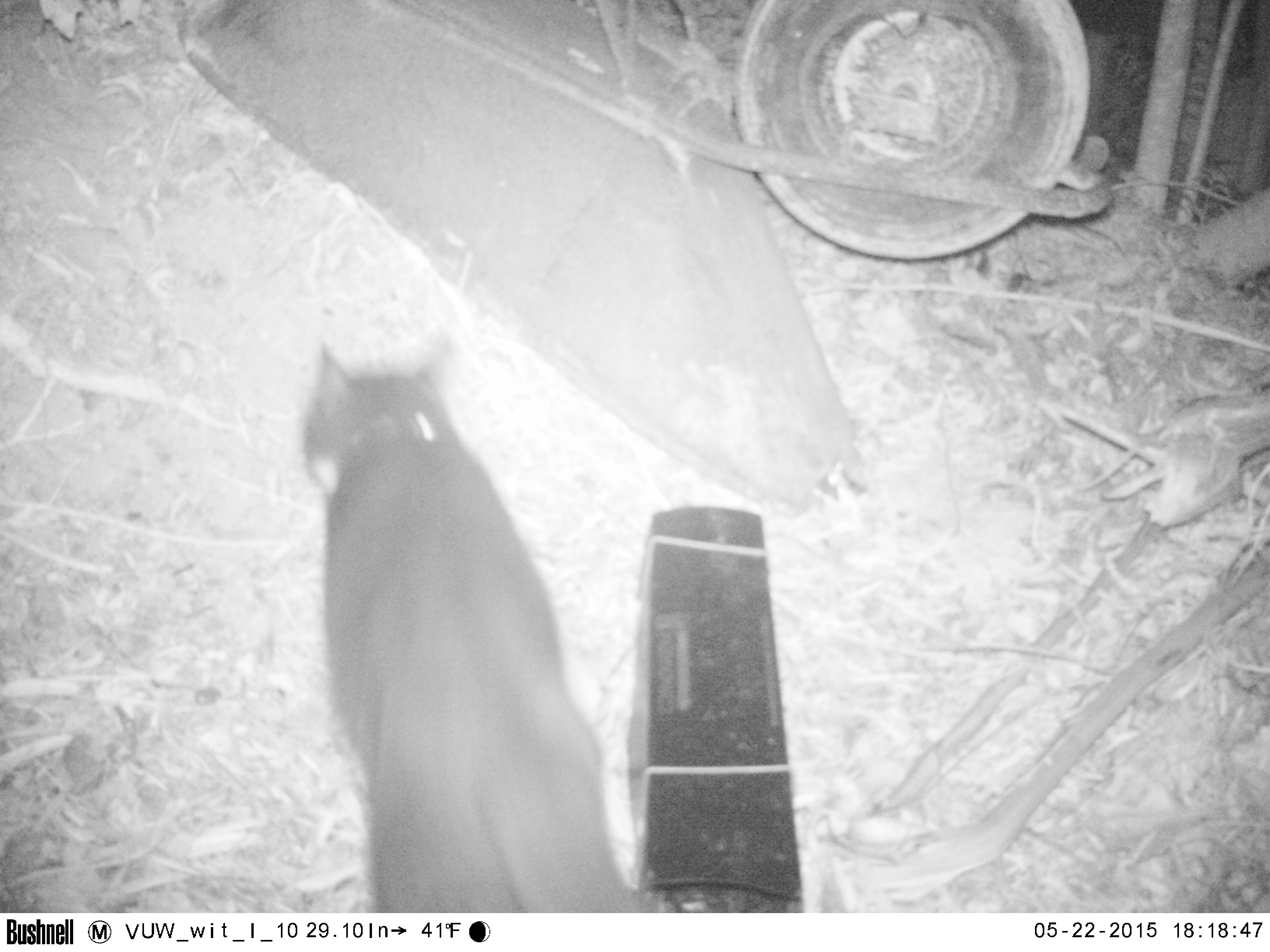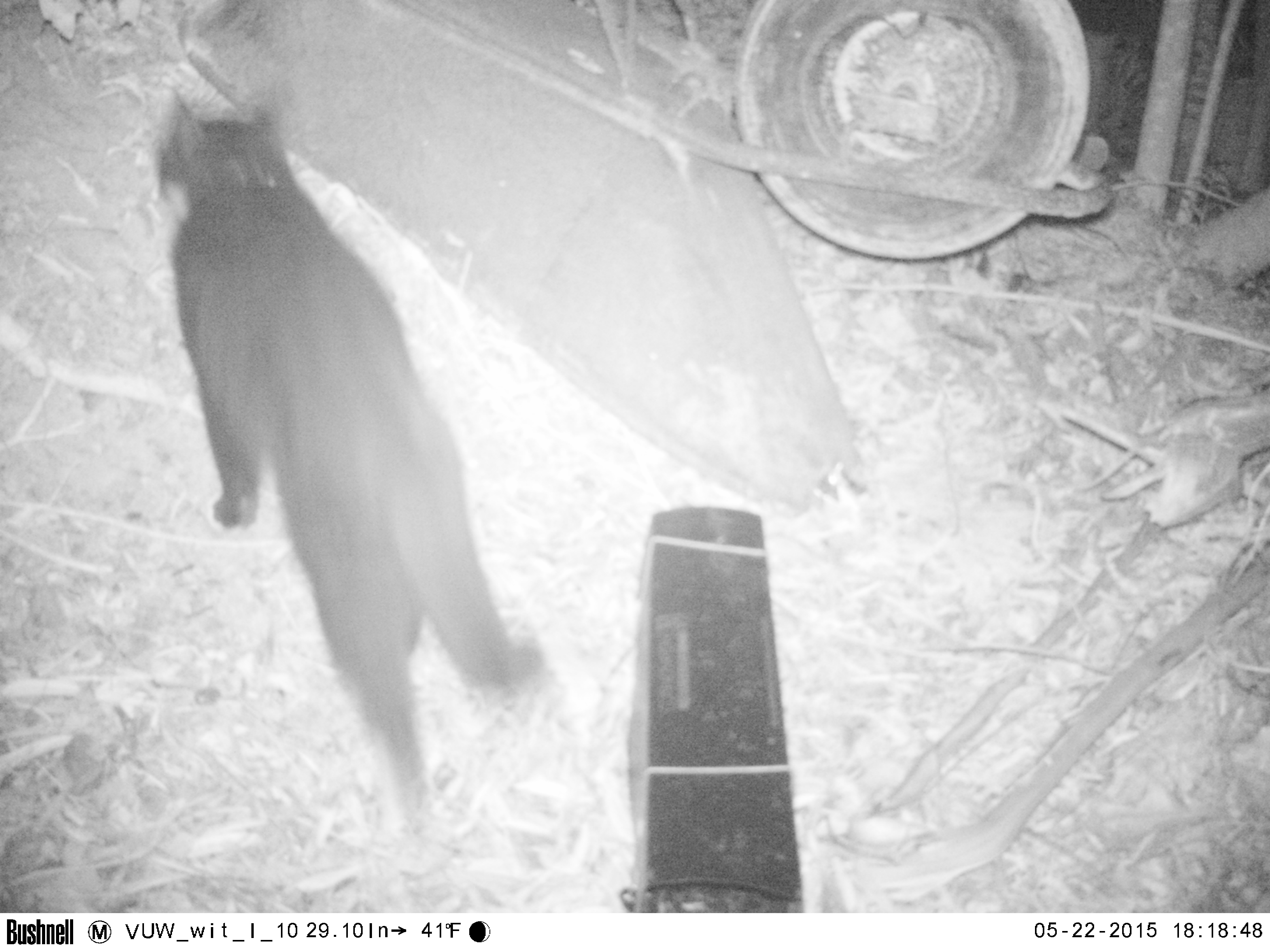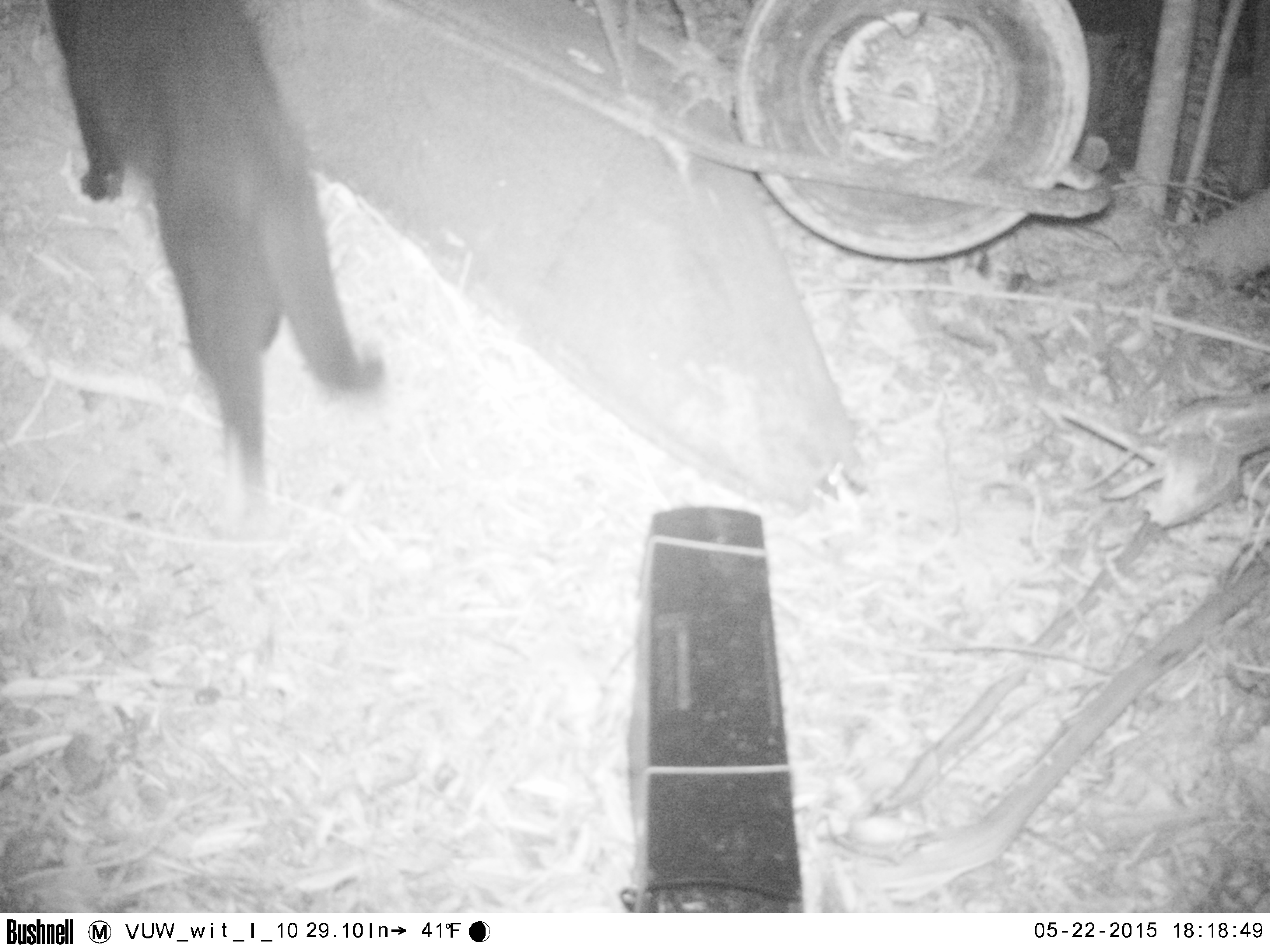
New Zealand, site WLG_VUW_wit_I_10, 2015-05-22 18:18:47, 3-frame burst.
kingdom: Animalia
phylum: Chordata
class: Mammalia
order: Carnivora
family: Felidae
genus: Felis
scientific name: Felis catus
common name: domestic cat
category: cat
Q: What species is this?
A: Cat (domestic cat) (Felis catus).